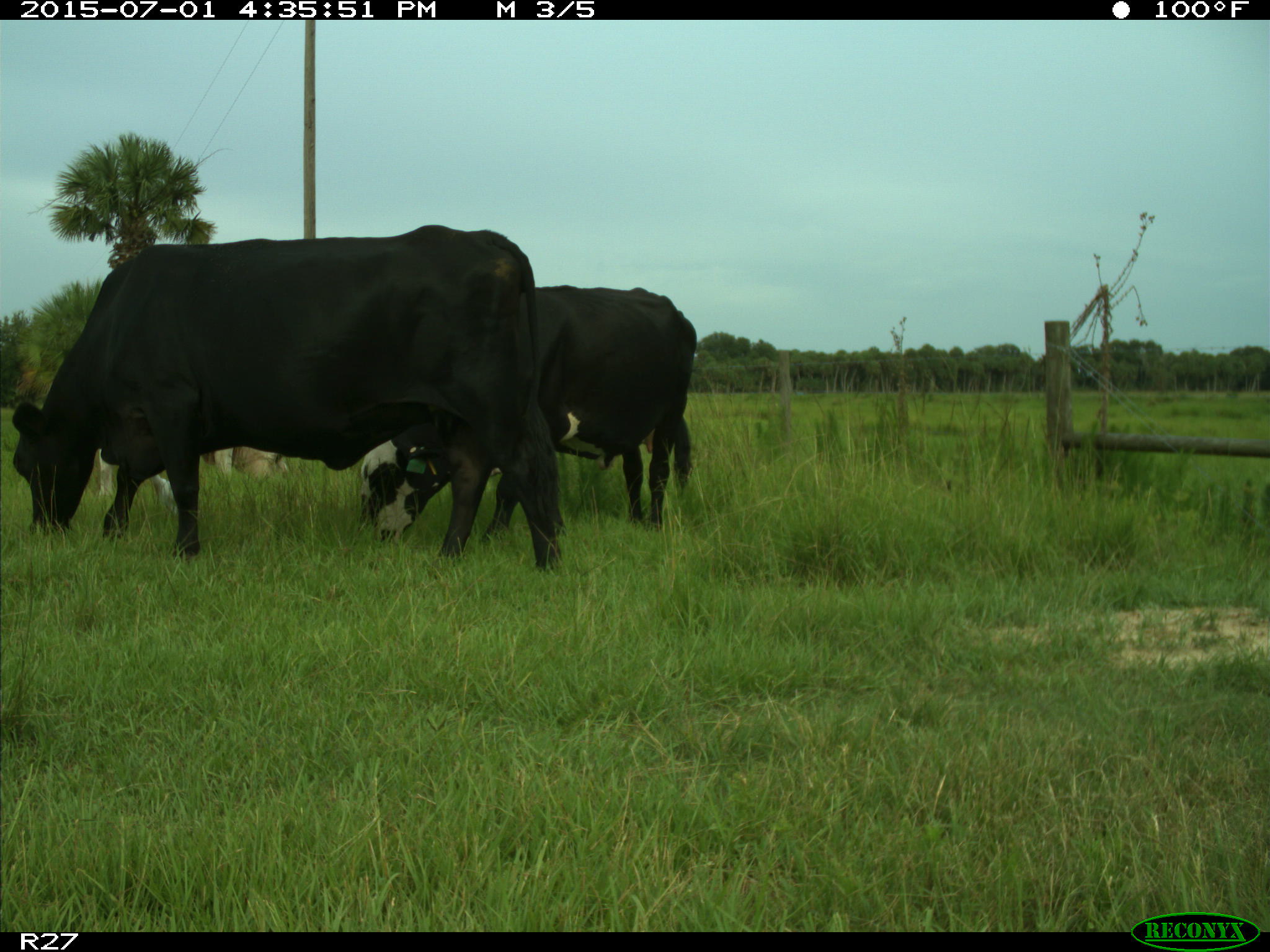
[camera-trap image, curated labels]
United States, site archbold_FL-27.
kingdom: Animalia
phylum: Chordata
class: Mammalia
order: Artiodactyla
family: Bovidae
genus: Bos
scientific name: Bos taurus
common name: domestic cow